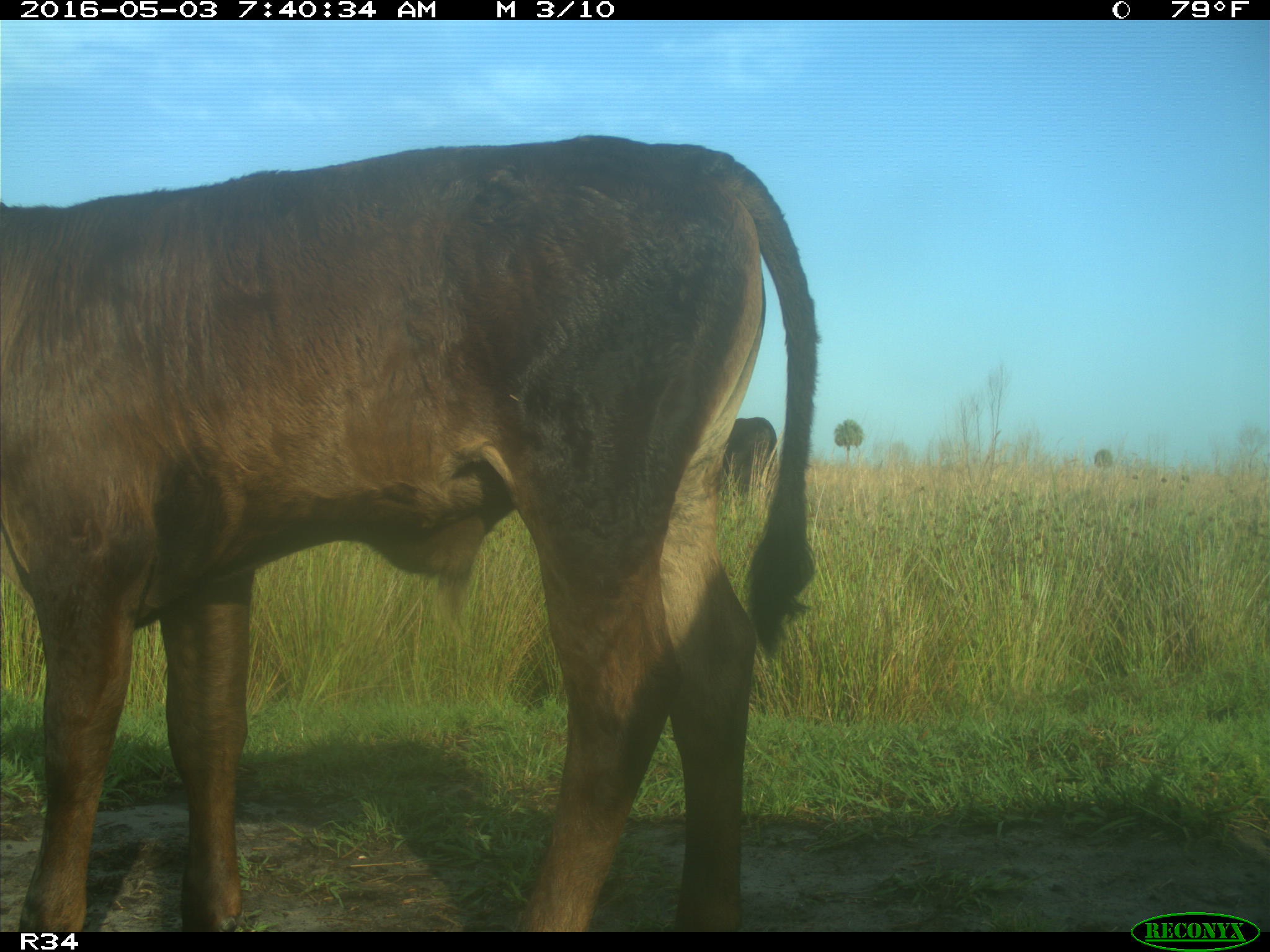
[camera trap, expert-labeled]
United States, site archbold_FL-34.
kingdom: Animalia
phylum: Chordata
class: Mammalia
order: Artiodactyla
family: Bovidae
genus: Bos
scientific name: Bos taurus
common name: domestic cow